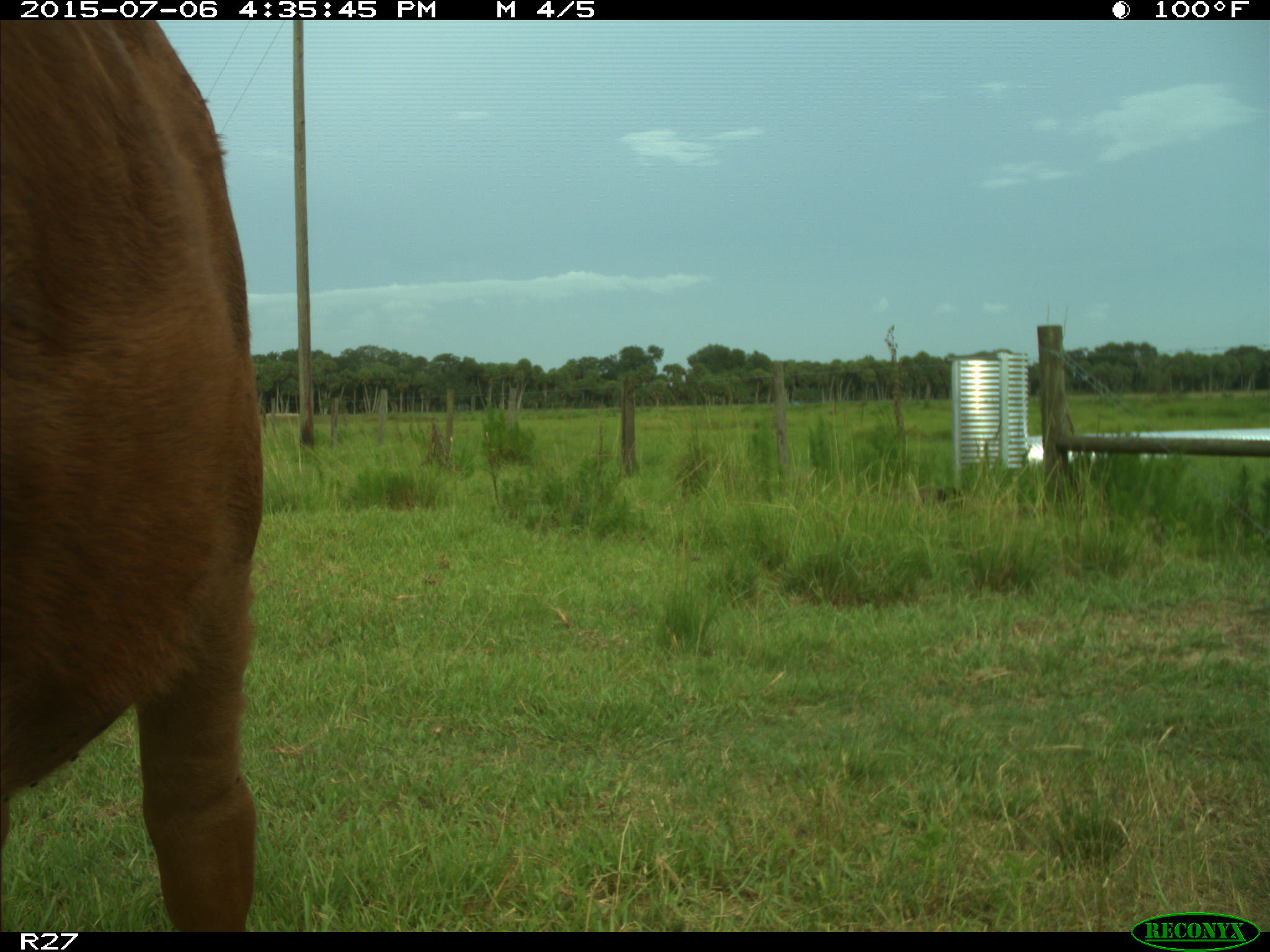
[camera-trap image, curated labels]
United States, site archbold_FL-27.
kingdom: Animalia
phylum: Chordata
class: Mammalia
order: Artiodactyla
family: Bovidae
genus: Bos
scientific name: Bos taurus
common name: domestic cow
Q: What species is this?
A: Bos taurus (domestic cow).